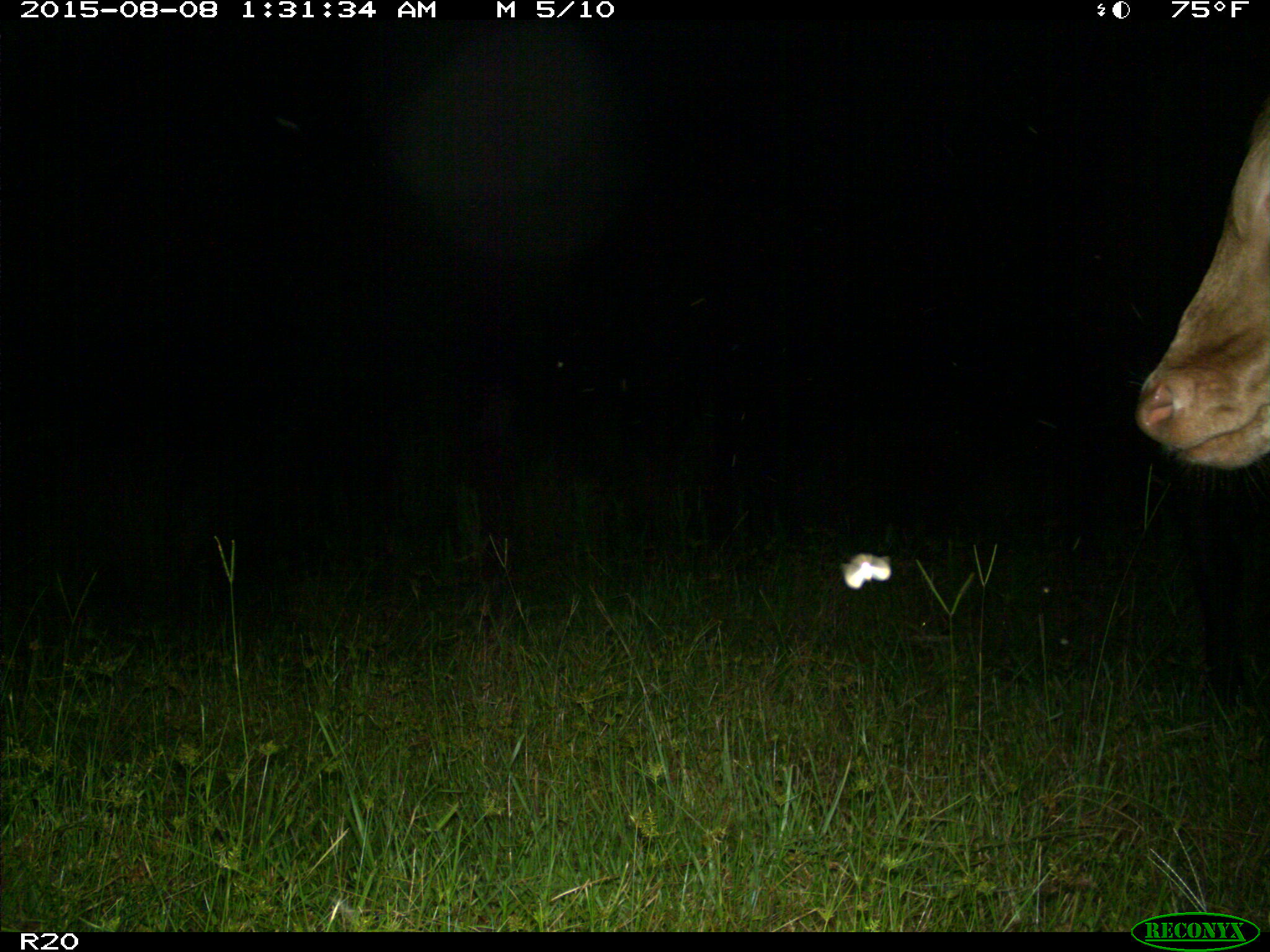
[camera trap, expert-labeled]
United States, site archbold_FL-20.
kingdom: Animalia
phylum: Chordata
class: Mammalia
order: Artiodactyla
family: Bovidae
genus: Bos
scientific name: Bos taurus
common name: domestic cow